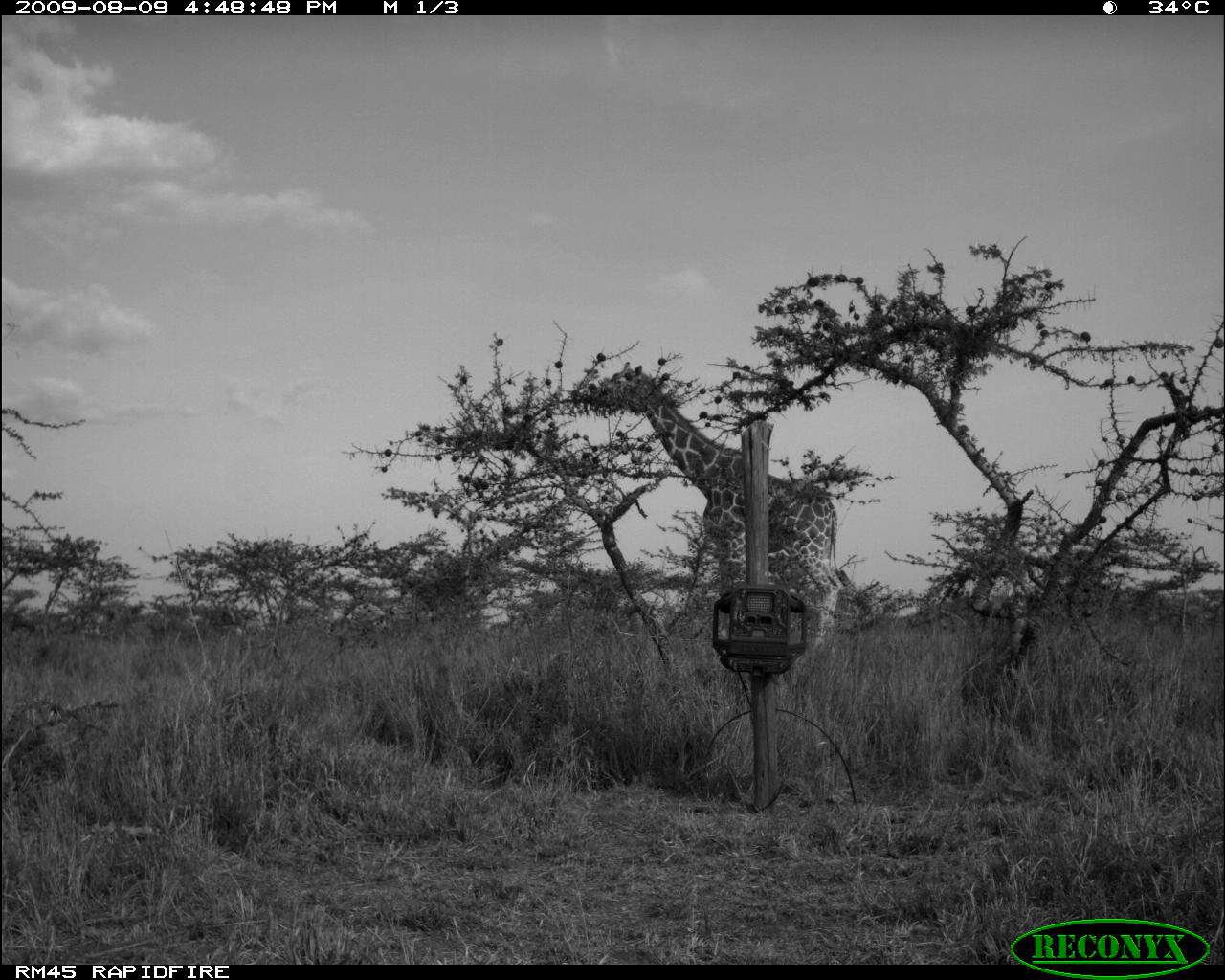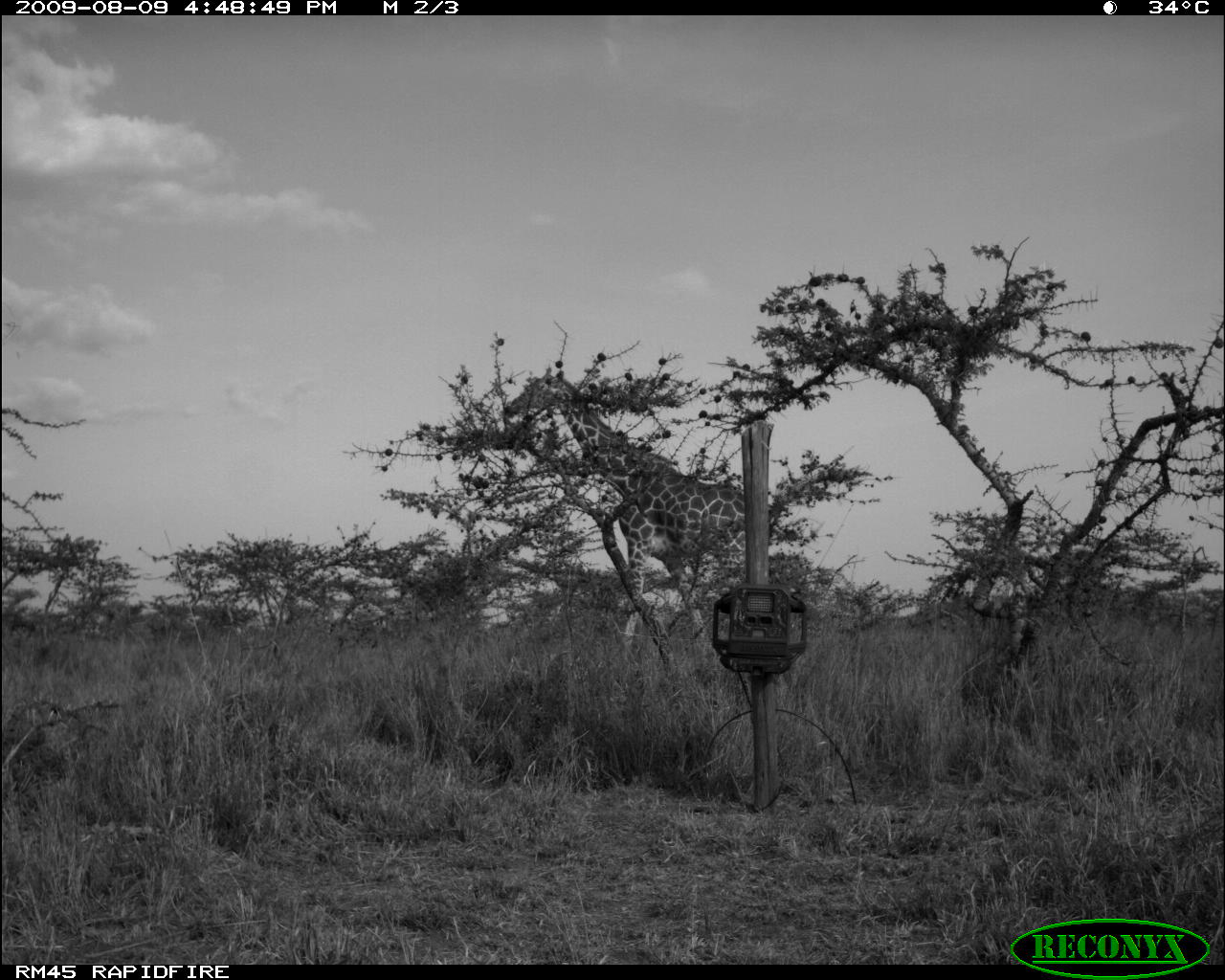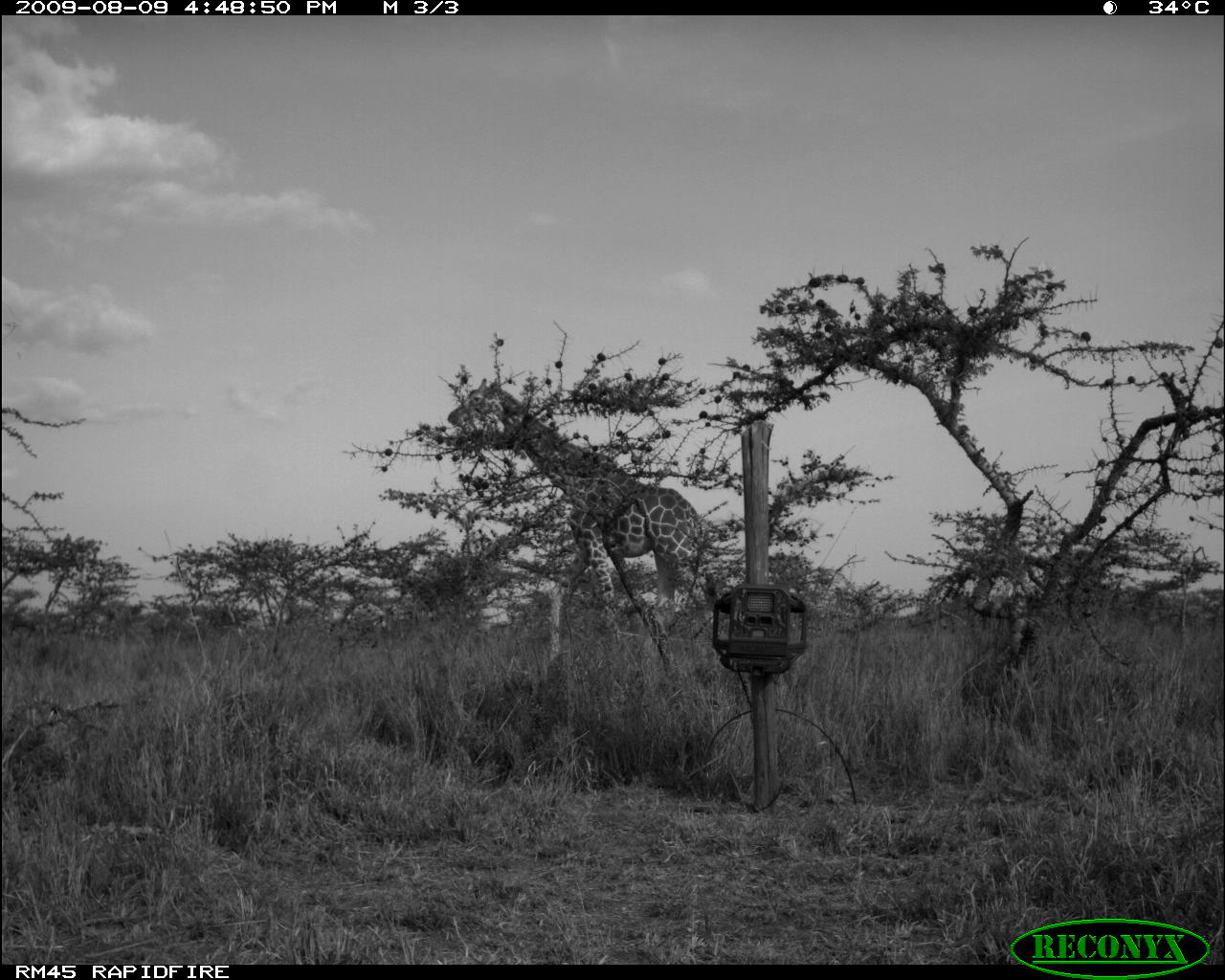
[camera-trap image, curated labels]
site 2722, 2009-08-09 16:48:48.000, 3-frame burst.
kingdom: Animalia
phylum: Chordata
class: Mammalia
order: Artiodactyla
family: Giraffidae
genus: Giraffa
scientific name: Giraffa camelopardalis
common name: giraffe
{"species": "Giraffa camelopardalis (giraffe)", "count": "1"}